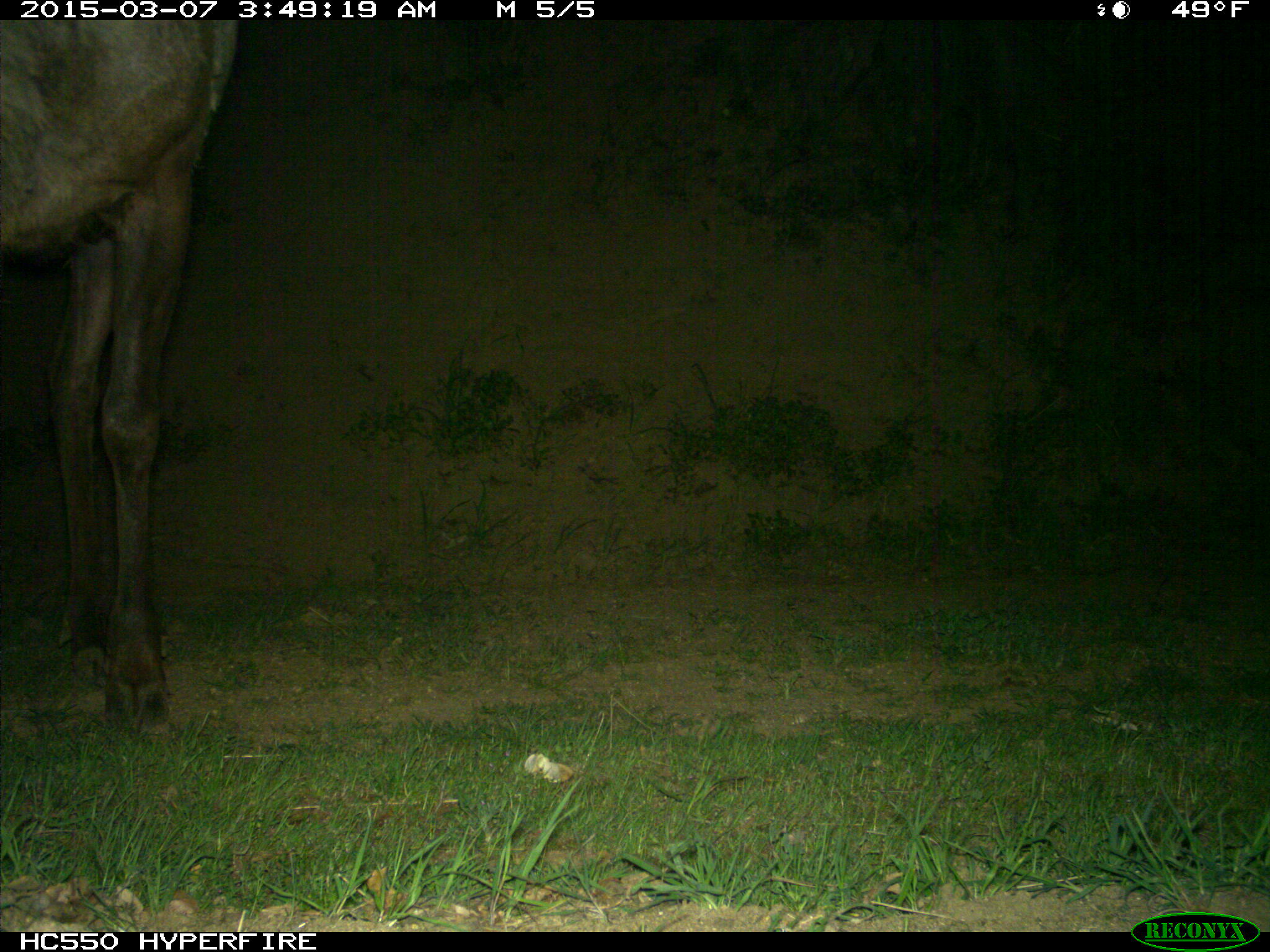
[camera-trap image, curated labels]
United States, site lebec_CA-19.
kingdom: Animalia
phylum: Chordata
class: Mammalia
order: Artiodactyla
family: Cervidae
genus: Cervus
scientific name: Cervus canadensis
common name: elk